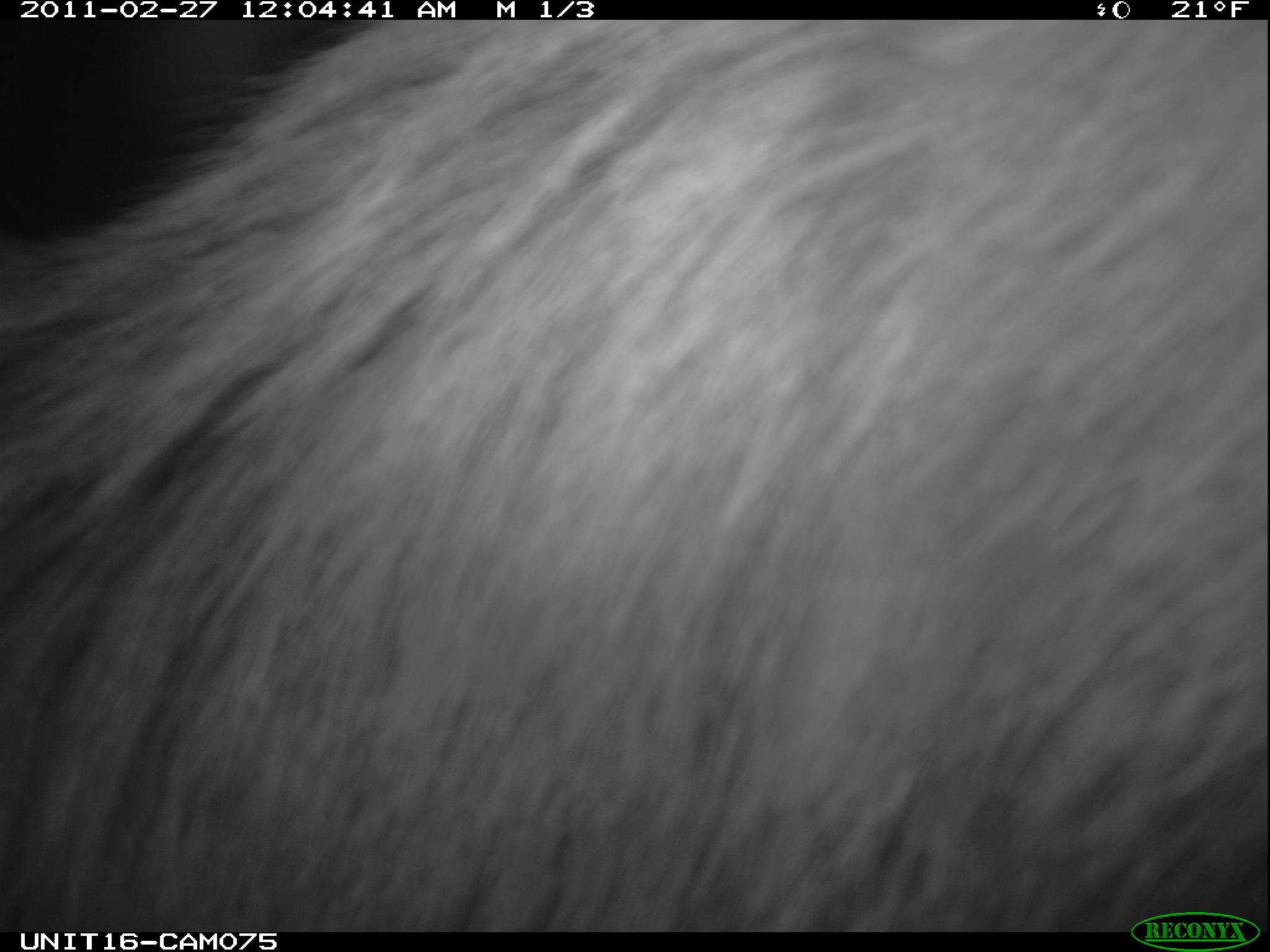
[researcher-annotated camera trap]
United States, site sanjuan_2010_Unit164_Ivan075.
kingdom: Animalia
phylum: Chordata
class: Mammalia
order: Artiodactyla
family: Cervidae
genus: Cervus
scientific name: Cervus elaphus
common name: red deer